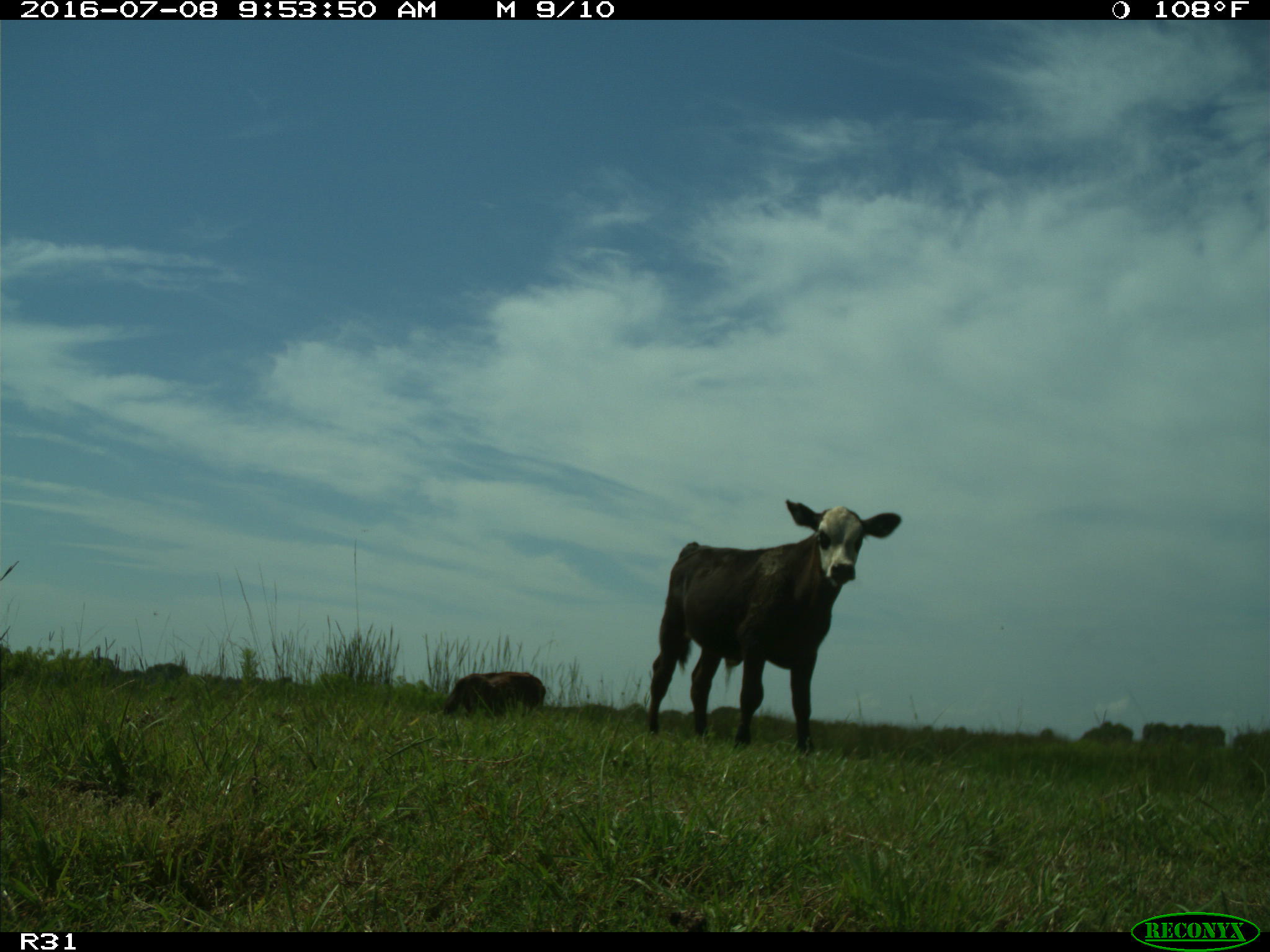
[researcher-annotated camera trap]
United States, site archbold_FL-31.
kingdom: Animalia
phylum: Chordata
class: Mammalia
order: Artiodactyla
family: Bovidae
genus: Bos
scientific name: Bos taurus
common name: domestic cow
Bos taurus (domestic cow).